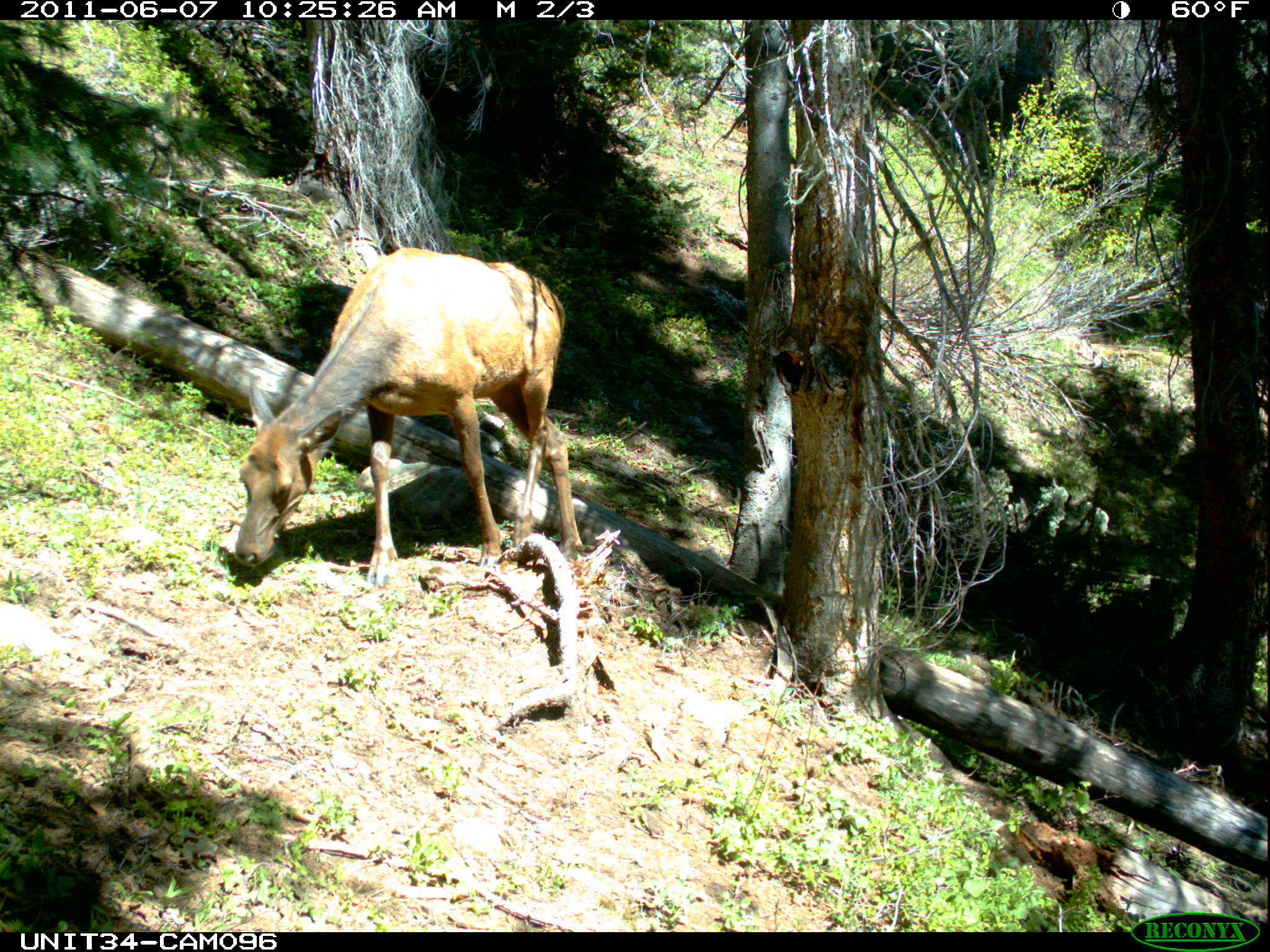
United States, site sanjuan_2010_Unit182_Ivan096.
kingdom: Animalia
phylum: Chordata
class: Mammalia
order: Artiodactyla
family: Cervidae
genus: Cervus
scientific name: Cervus elaphus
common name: red deer